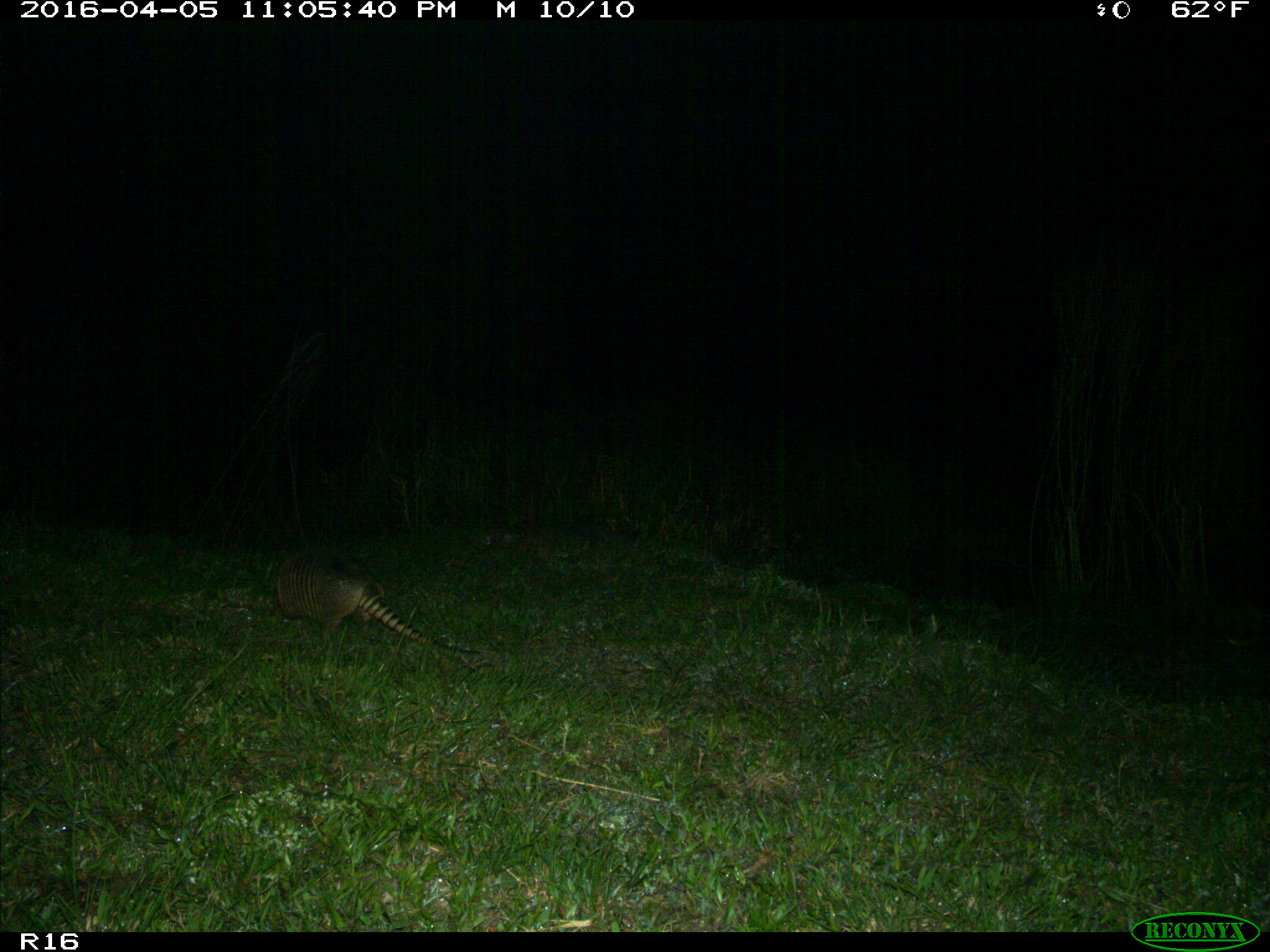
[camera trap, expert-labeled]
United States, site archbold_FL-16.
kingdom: Animalia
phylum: Chordata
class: Mammalia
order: Cingulata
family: Dasypodidae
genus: Dasypus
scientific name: Dasypus novemcinctus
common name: nine-banded armadillo